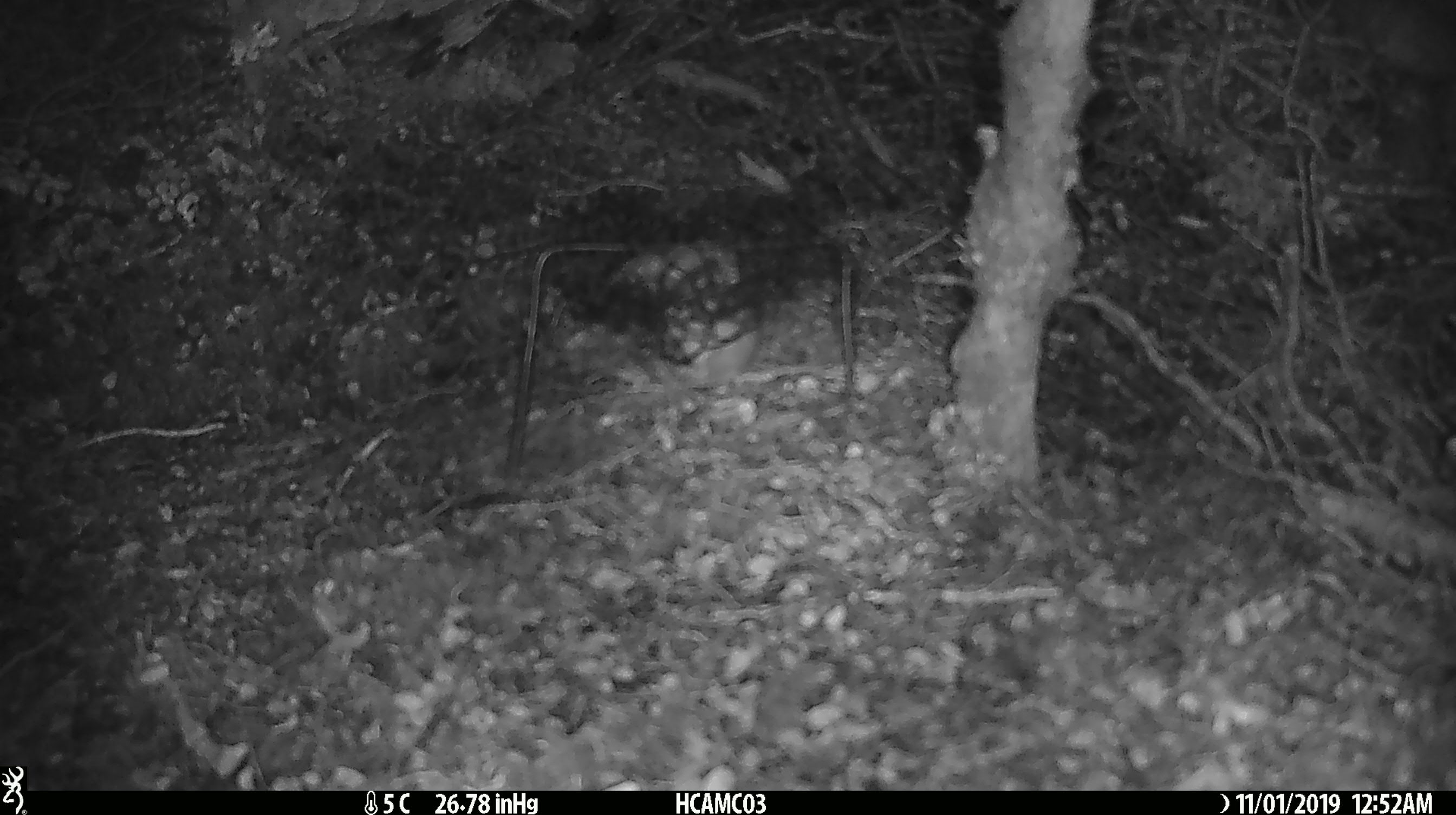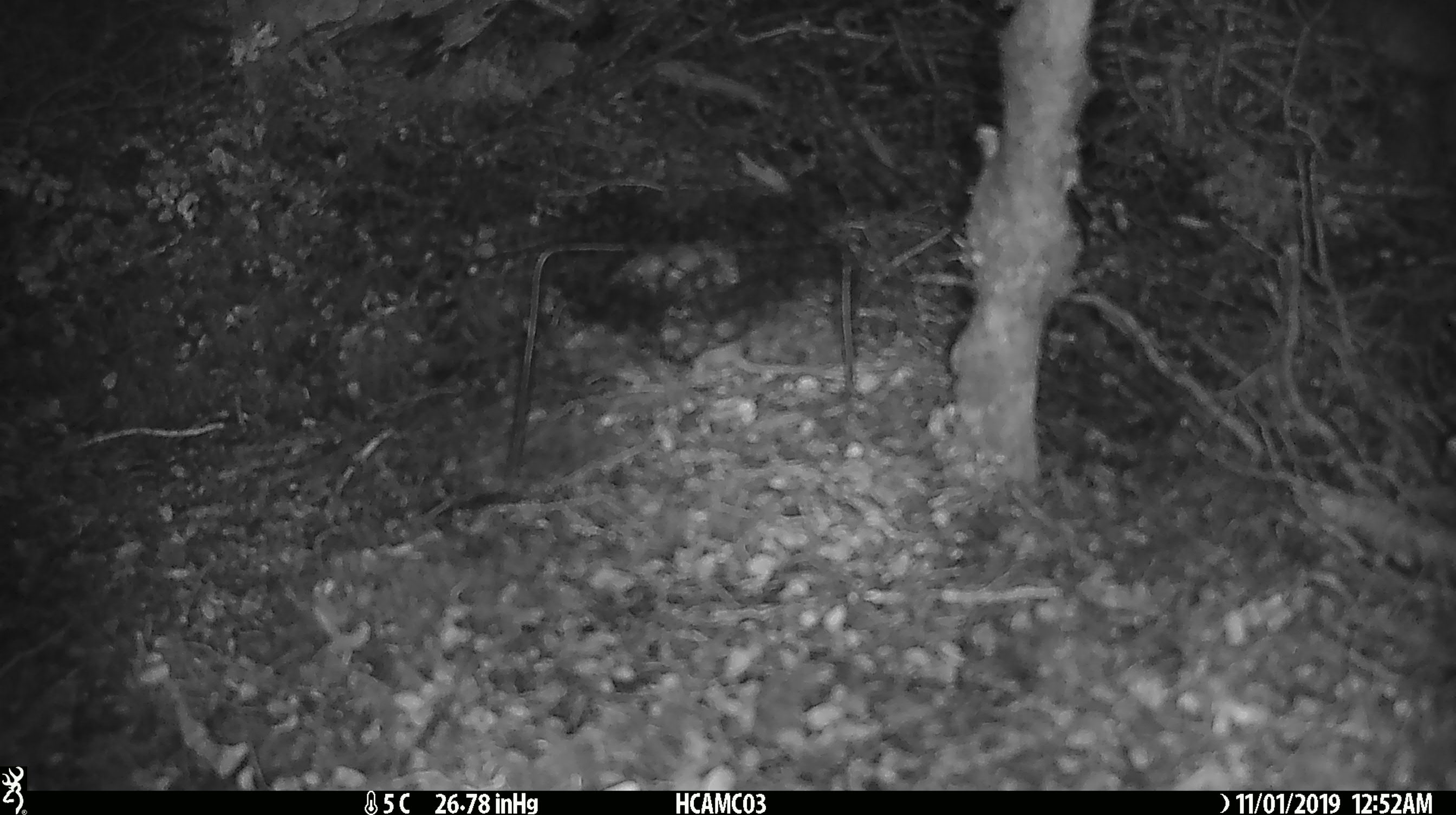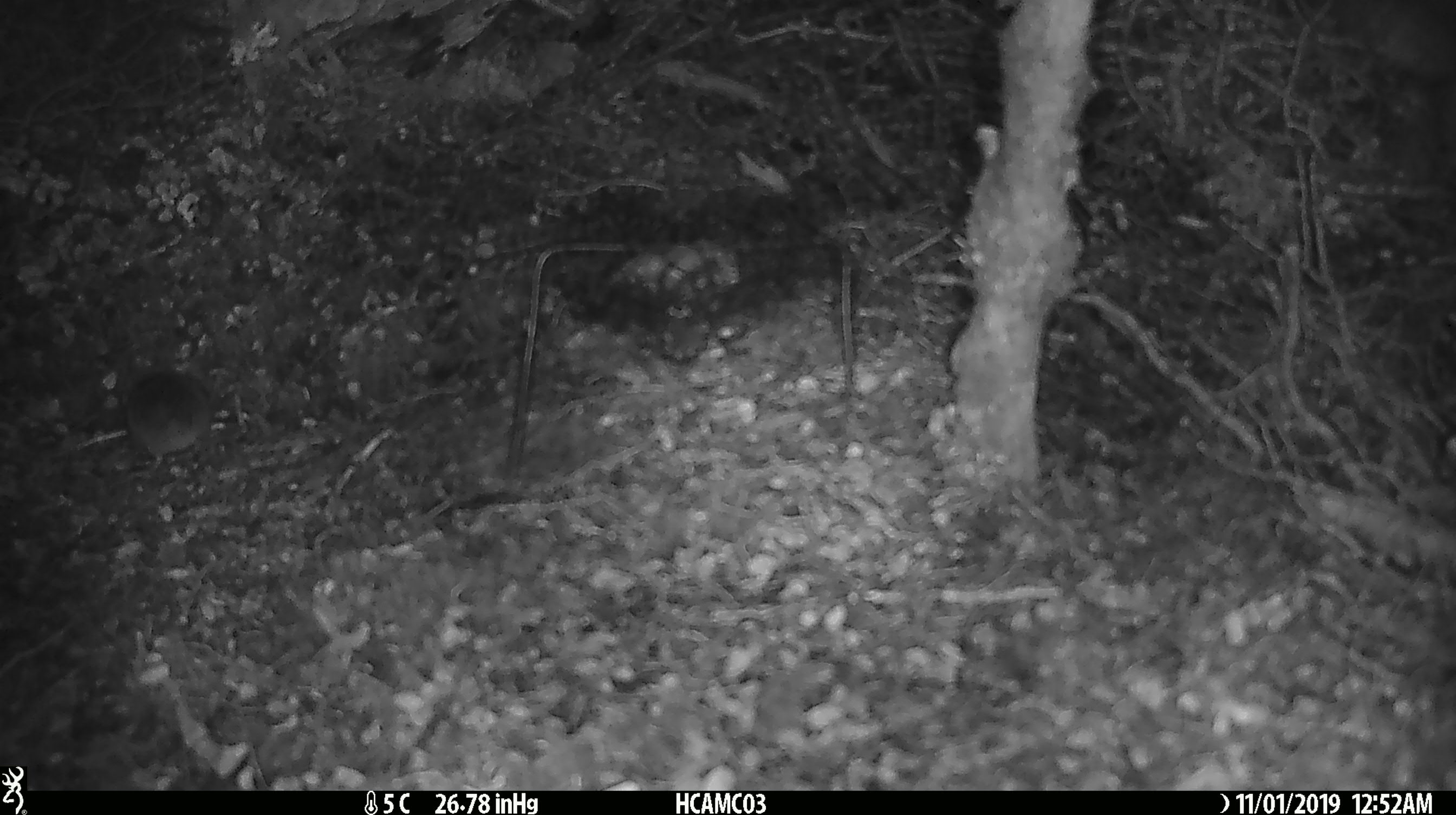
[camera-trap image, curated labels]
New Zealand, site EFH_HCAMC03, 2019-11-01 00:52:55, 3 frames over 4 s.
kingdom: Animalia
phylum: Chordata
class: Mammalia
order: Rodentia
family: Muridae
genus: Mus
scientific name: Mus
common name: mouse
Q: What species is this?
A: Mouse (Mus).